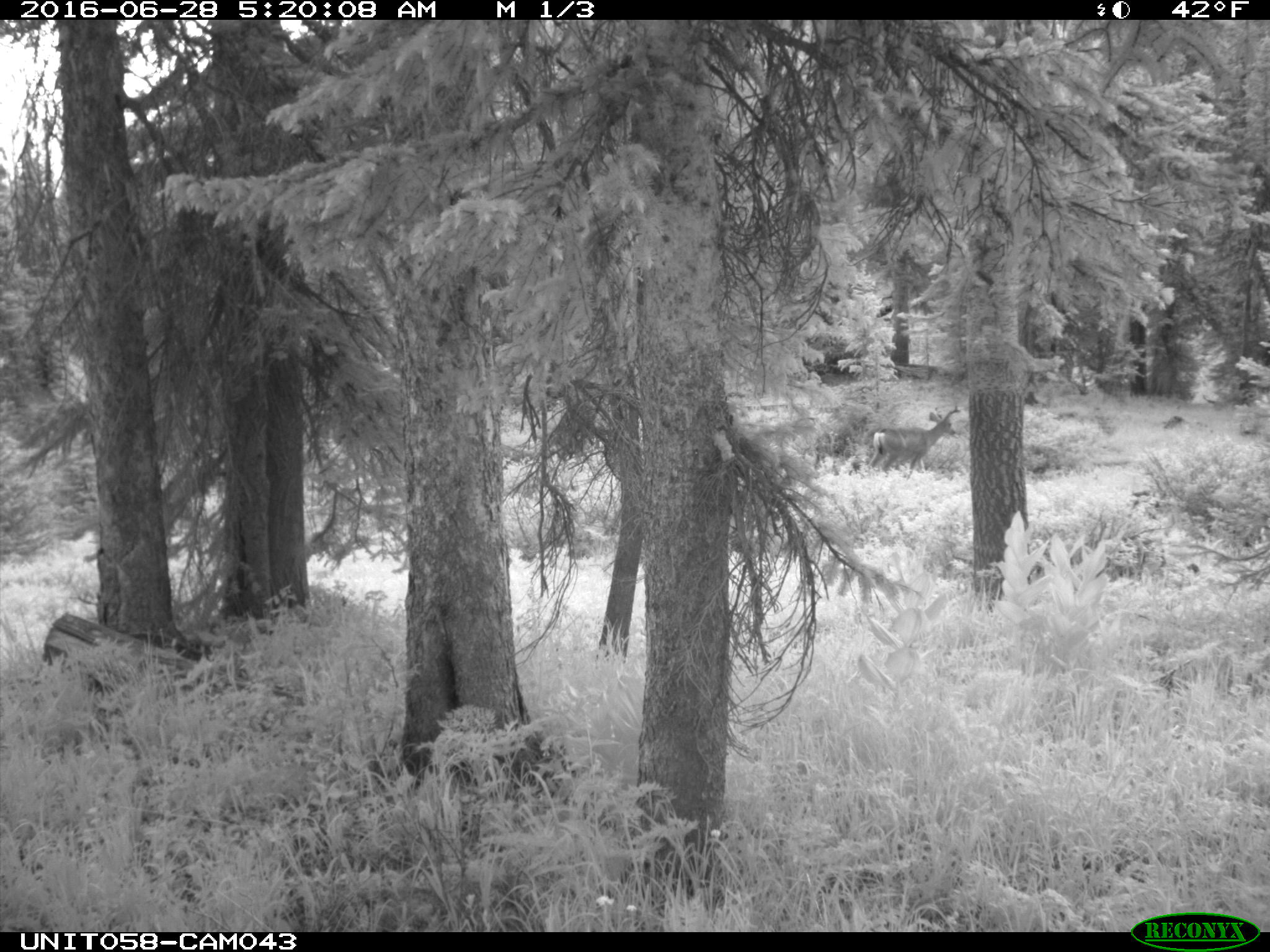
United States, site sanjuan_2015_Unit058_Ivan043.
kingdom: Animalia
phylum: Chordata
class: Mammalia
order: Artiodactyla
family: Cervidae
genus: Odocoileus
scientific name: Odocoileus hemionus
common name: mule deer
Odocoileus hemionus (mule deer).